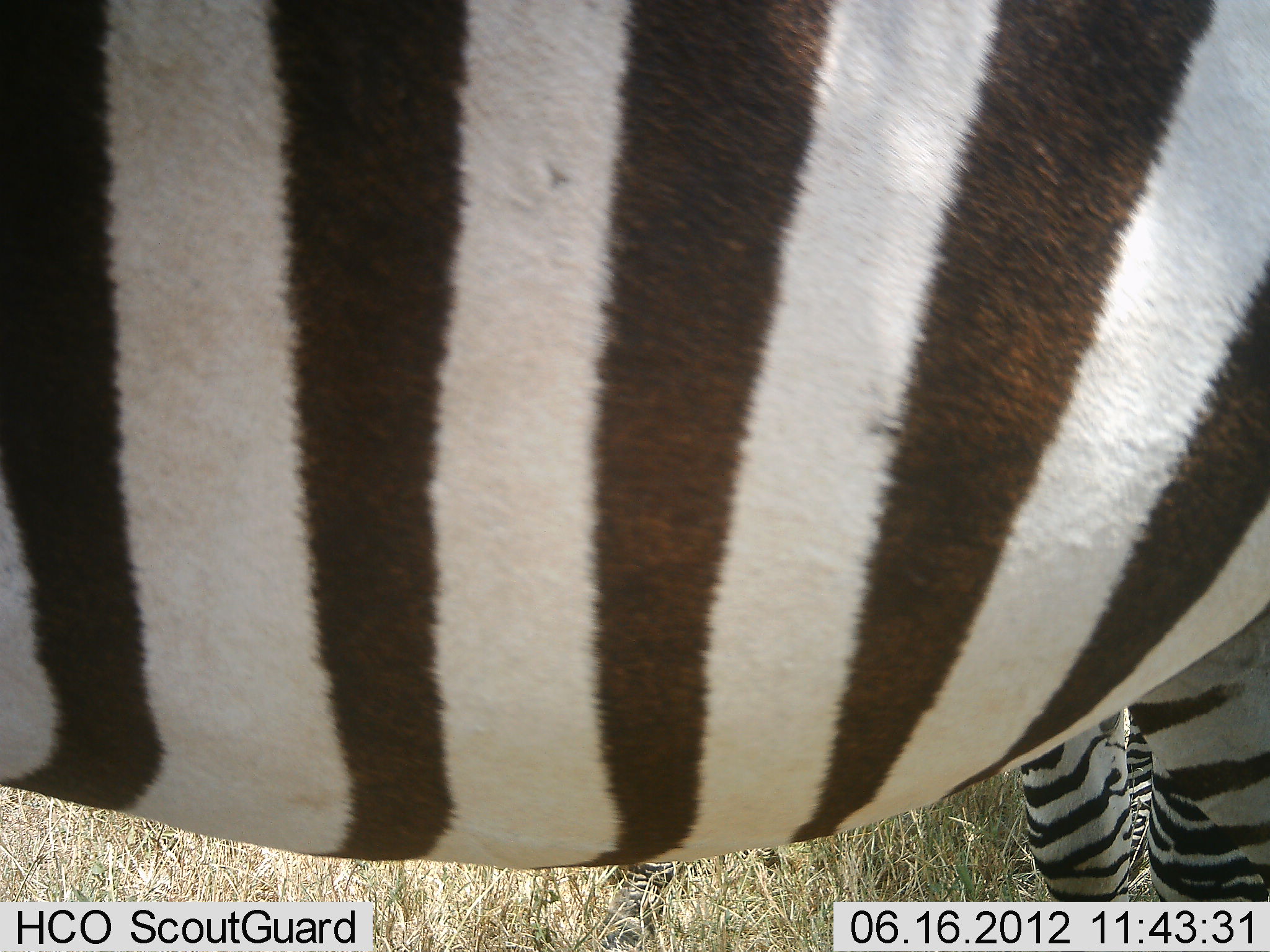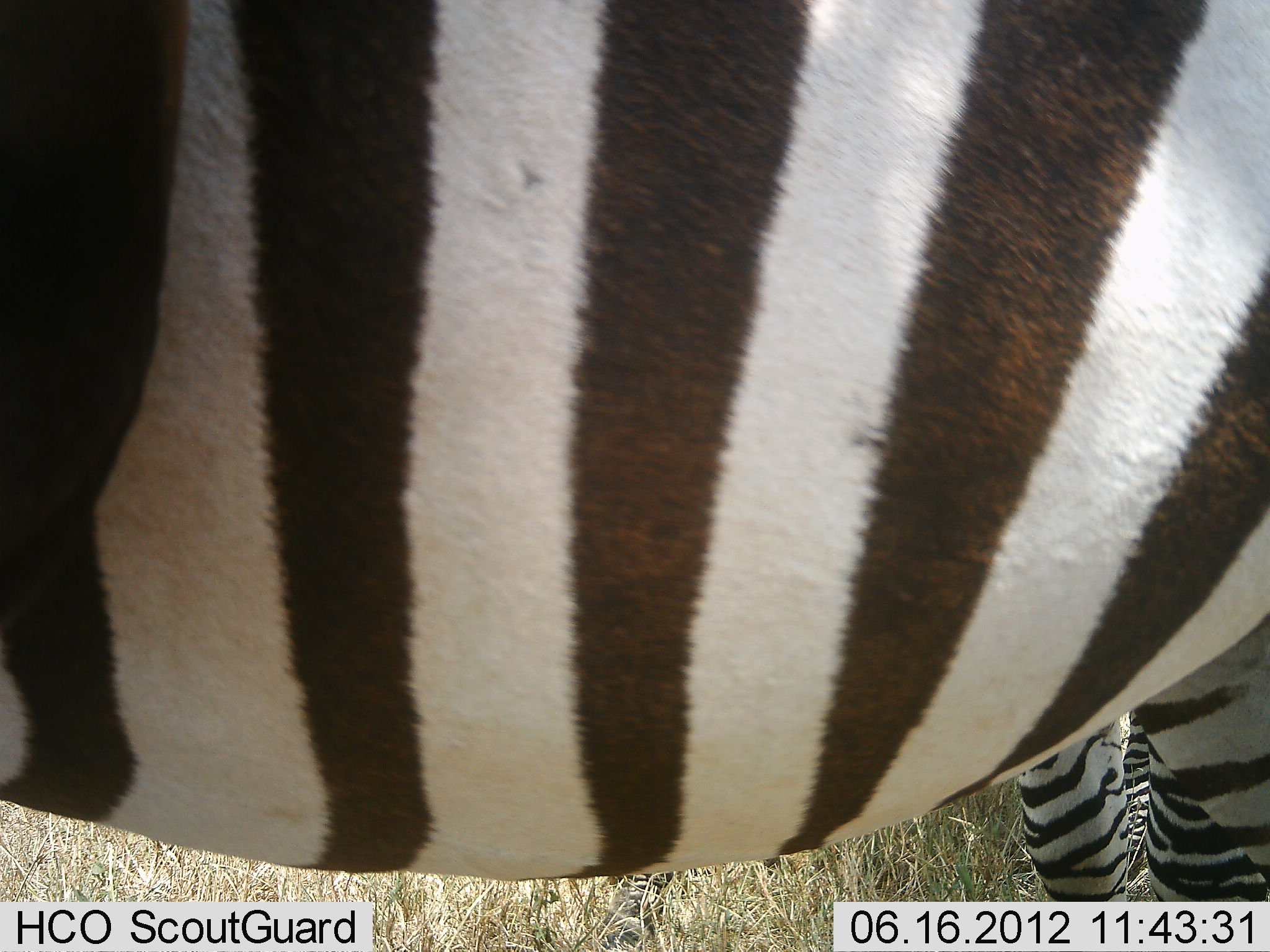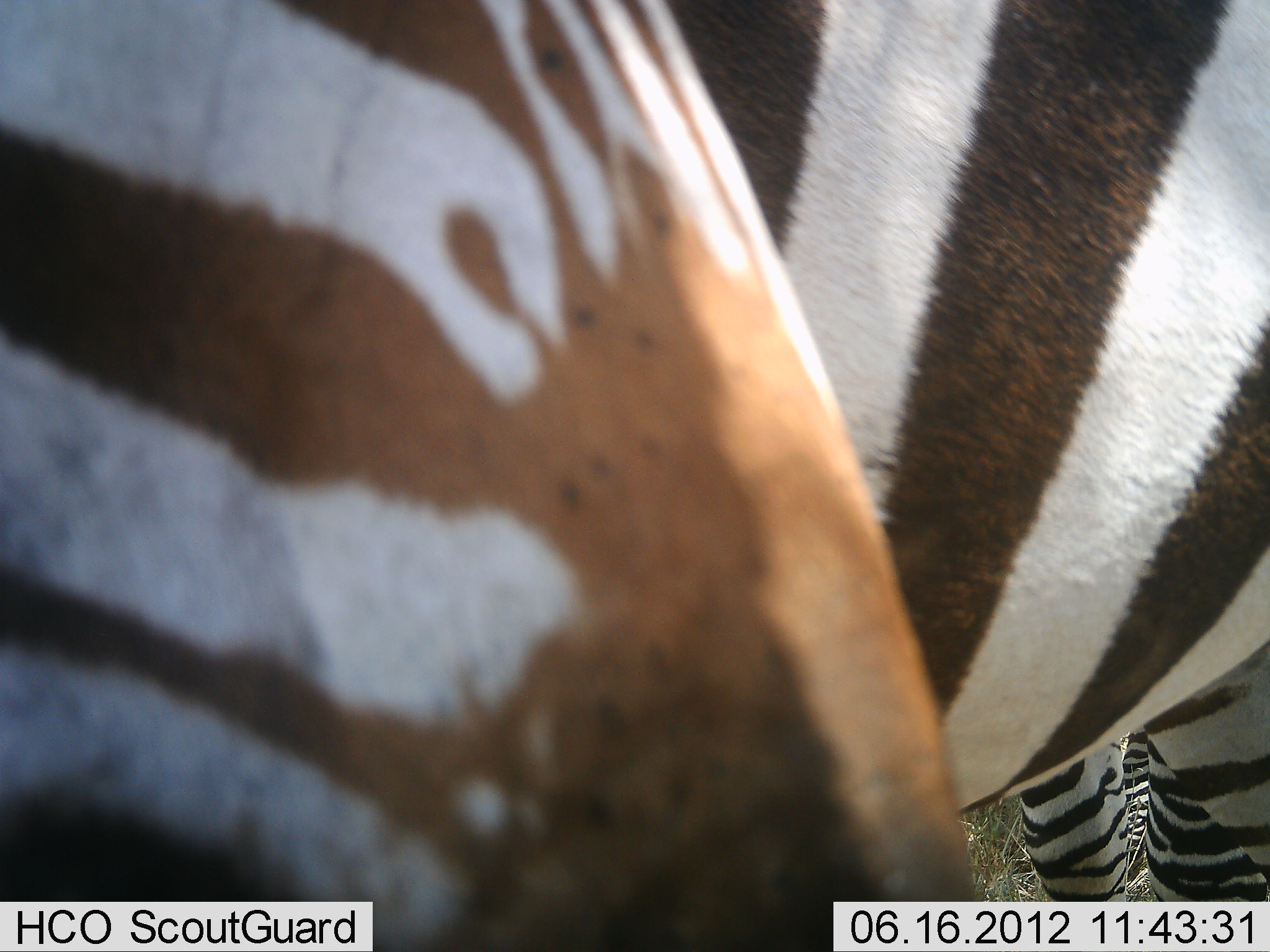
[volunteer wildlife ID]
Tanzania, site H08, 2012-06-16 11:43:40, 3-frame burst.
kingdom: Animalia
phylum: Chordata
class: Mammalia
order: Perissodactyla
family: Equidae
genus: Equus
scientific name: Equus quagga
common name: plains zebra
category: zebra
Zebra (plains zebra) (Equus quagga), count 3. Behavior (volunteer vote fractions): standing 100%, resting 10%, moving 0%, interacting 0%. Young present (vote fraction): 0%. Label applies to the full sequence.